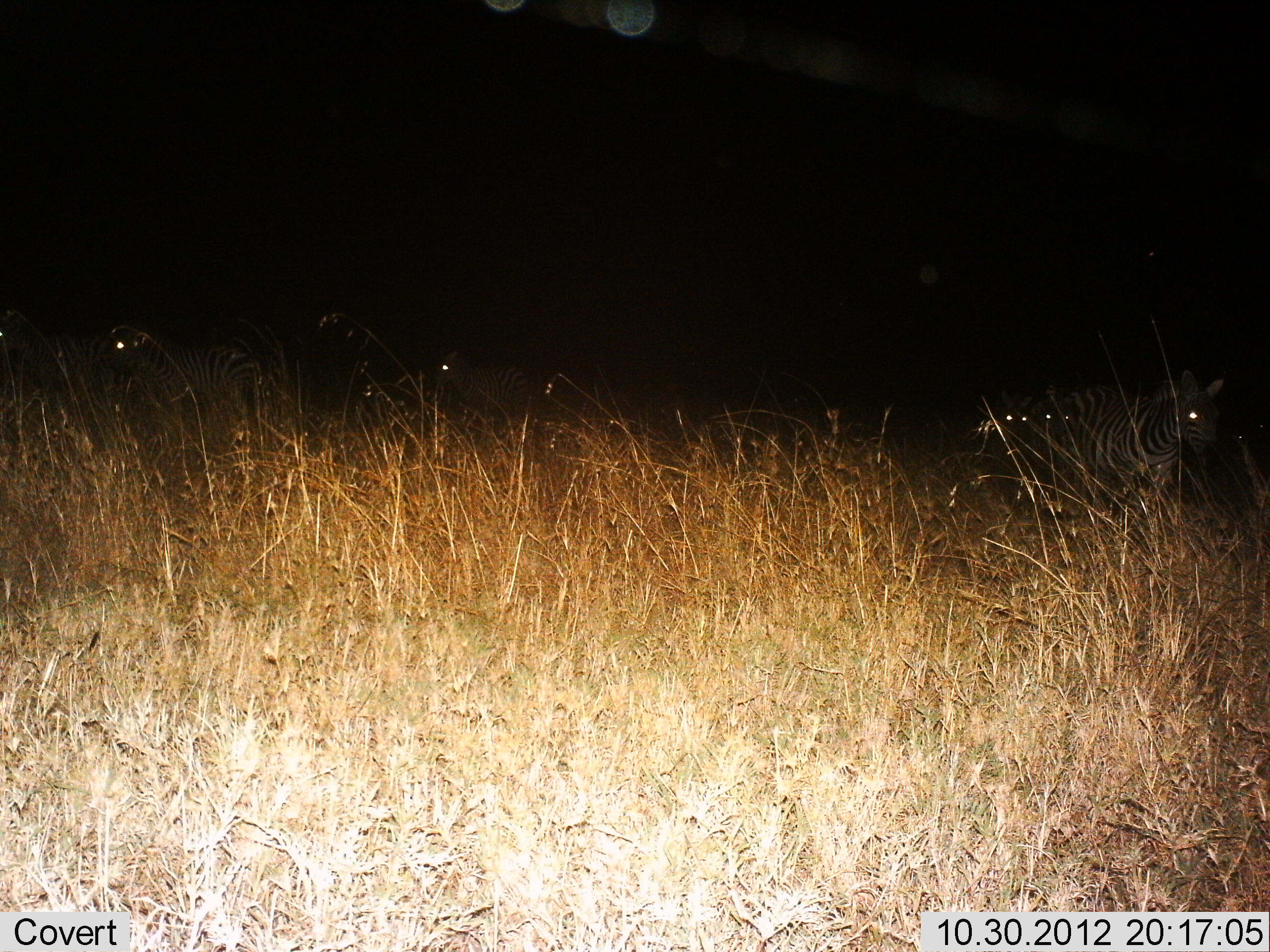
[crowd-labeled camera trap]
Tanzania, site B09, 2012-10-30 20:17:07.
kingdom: Animalia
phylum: Chordata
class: Mammalia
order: Perissodactyla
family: Equidae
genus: Equus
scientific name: Equus quagga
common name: plains zebra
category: zebra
Zebra (plains zebra) (Equus quagga), count 6. Behavior (volunteer vote fractions): standing 50%, resting 0%, moving 80%, interacting 0%. Young present (vote fraction): 0%. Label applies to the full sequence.